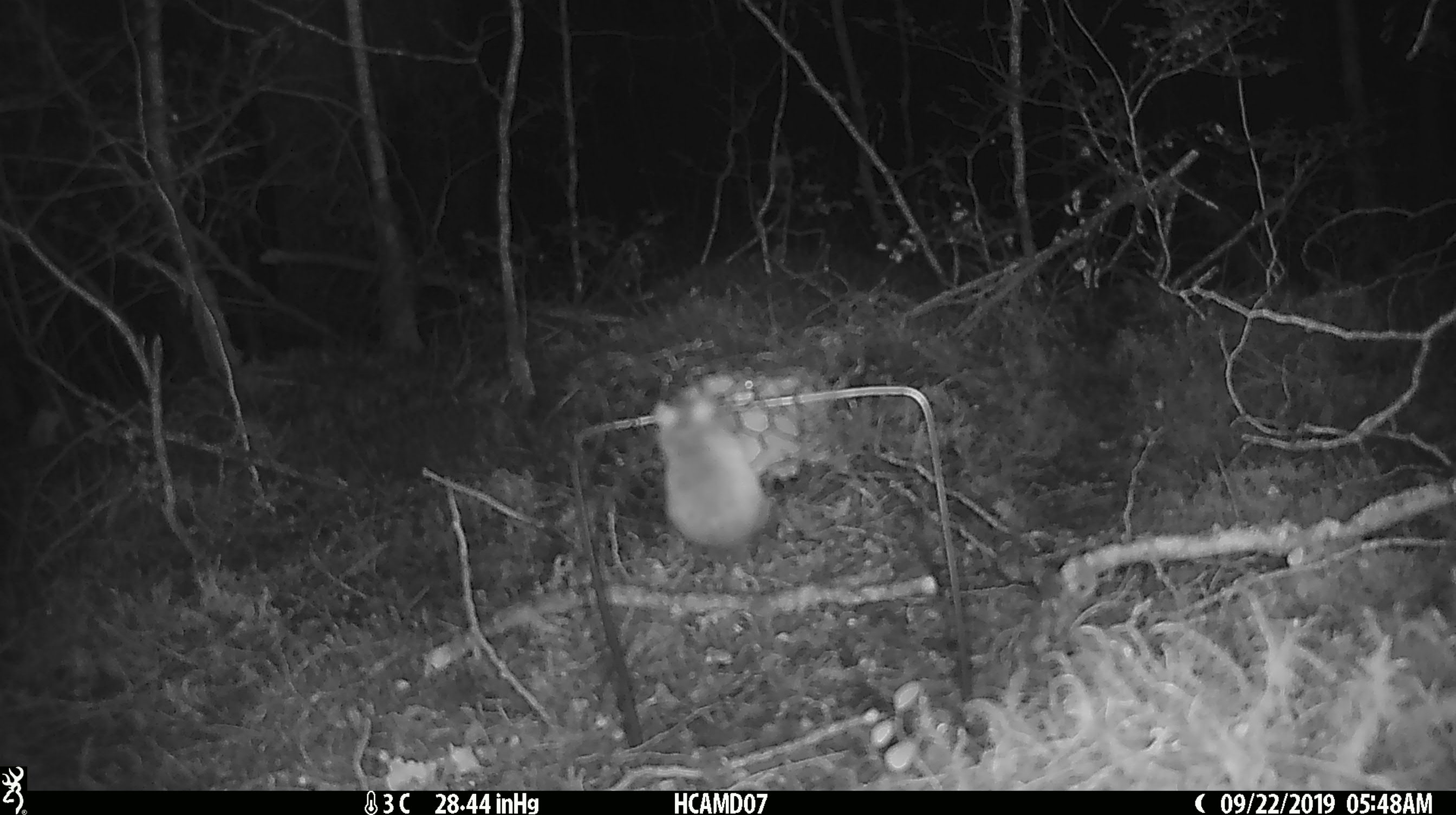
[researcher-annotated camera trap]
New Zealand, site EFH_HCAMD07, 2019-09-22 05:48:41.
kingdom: Animalia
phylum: Chordata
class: Mammalia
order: Rodentia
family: Muridae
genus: Mus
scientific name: Mus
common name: mouse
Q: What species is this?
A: Mouse (Mus).